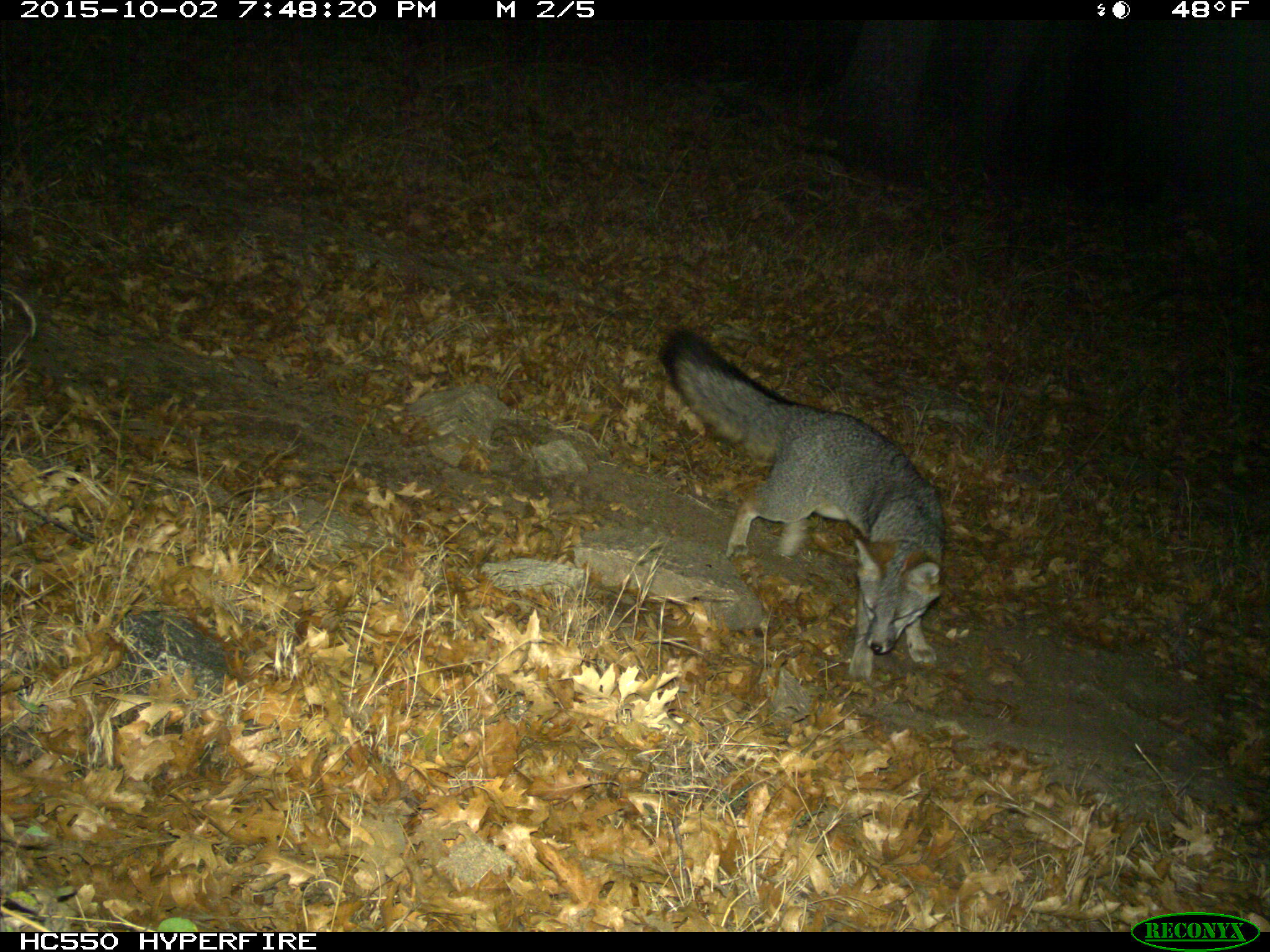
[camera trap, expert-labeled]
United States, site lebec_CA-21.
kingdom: Animalia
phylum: Chordata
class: Mammalia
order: Carnivora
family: Canidae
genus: Urocyon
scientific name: Urocyon cinereoargenteus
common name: gray fox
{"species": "Urocyon cinereoargenteus (gray fox)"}